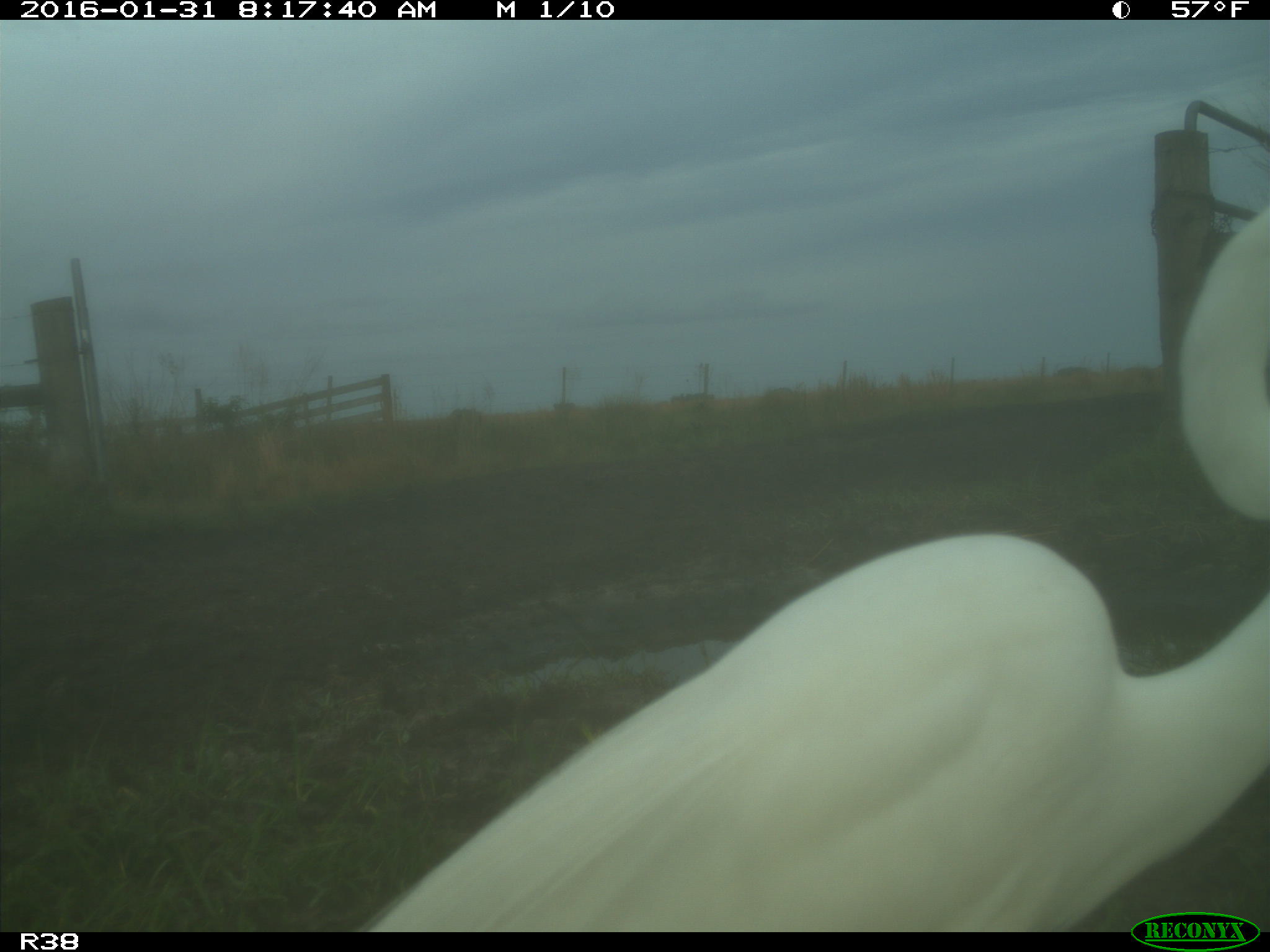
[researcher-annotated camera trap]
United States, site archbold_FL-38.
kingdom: Animalia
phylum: Chordata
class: Aves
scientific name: Aves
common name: birds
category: unidentified bird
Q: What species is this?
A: Unidentified bird (birds) (Aves).